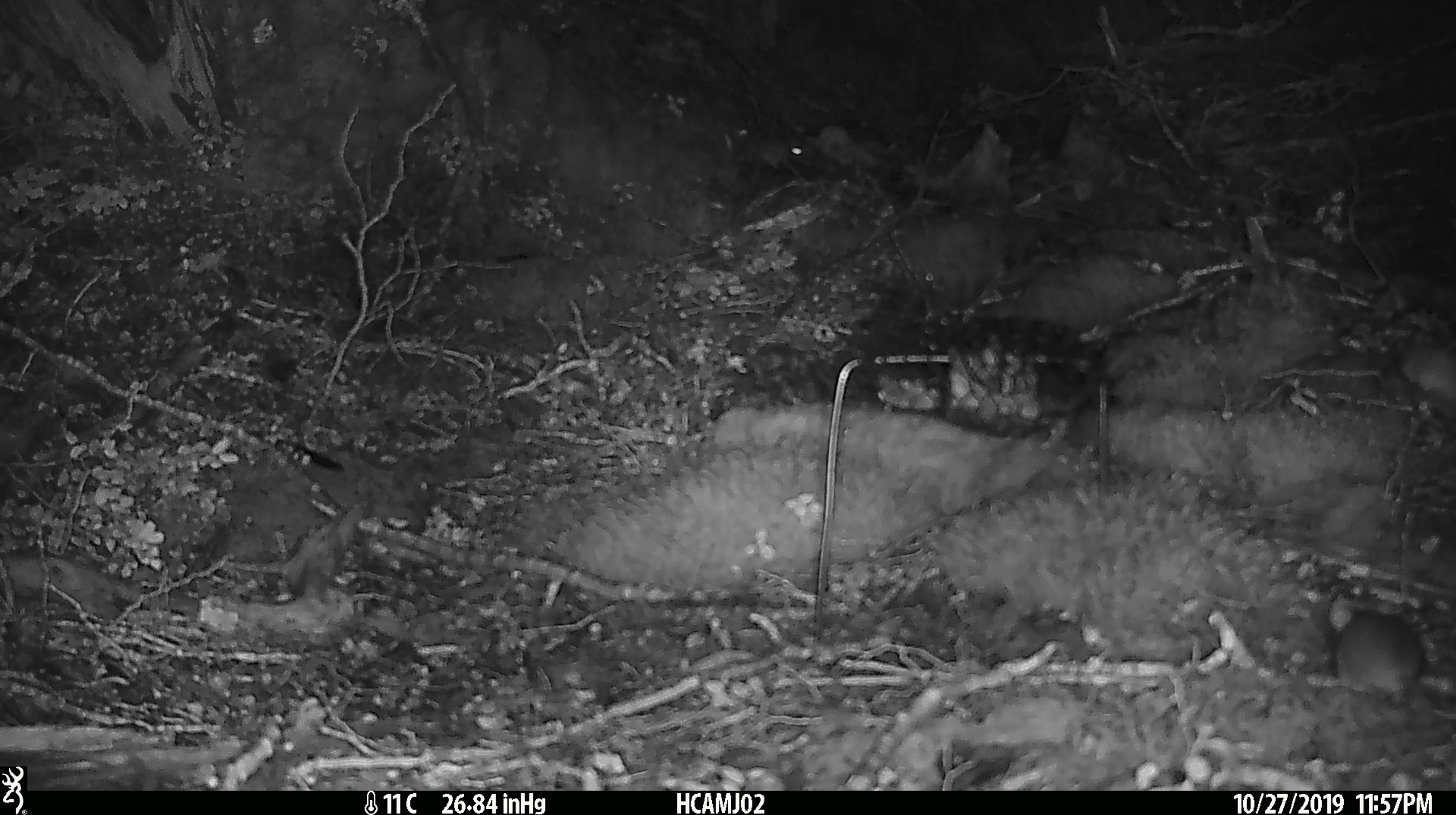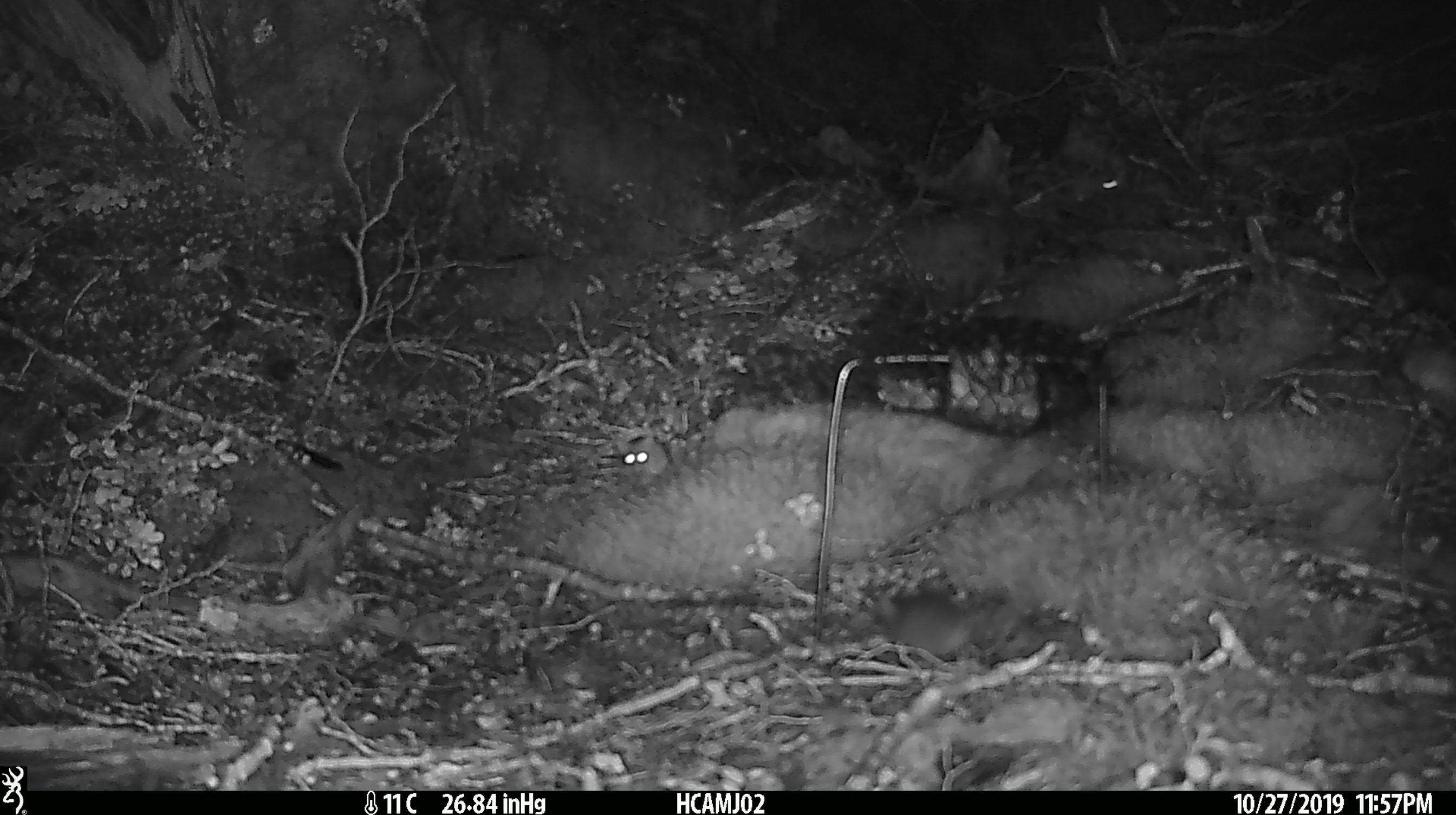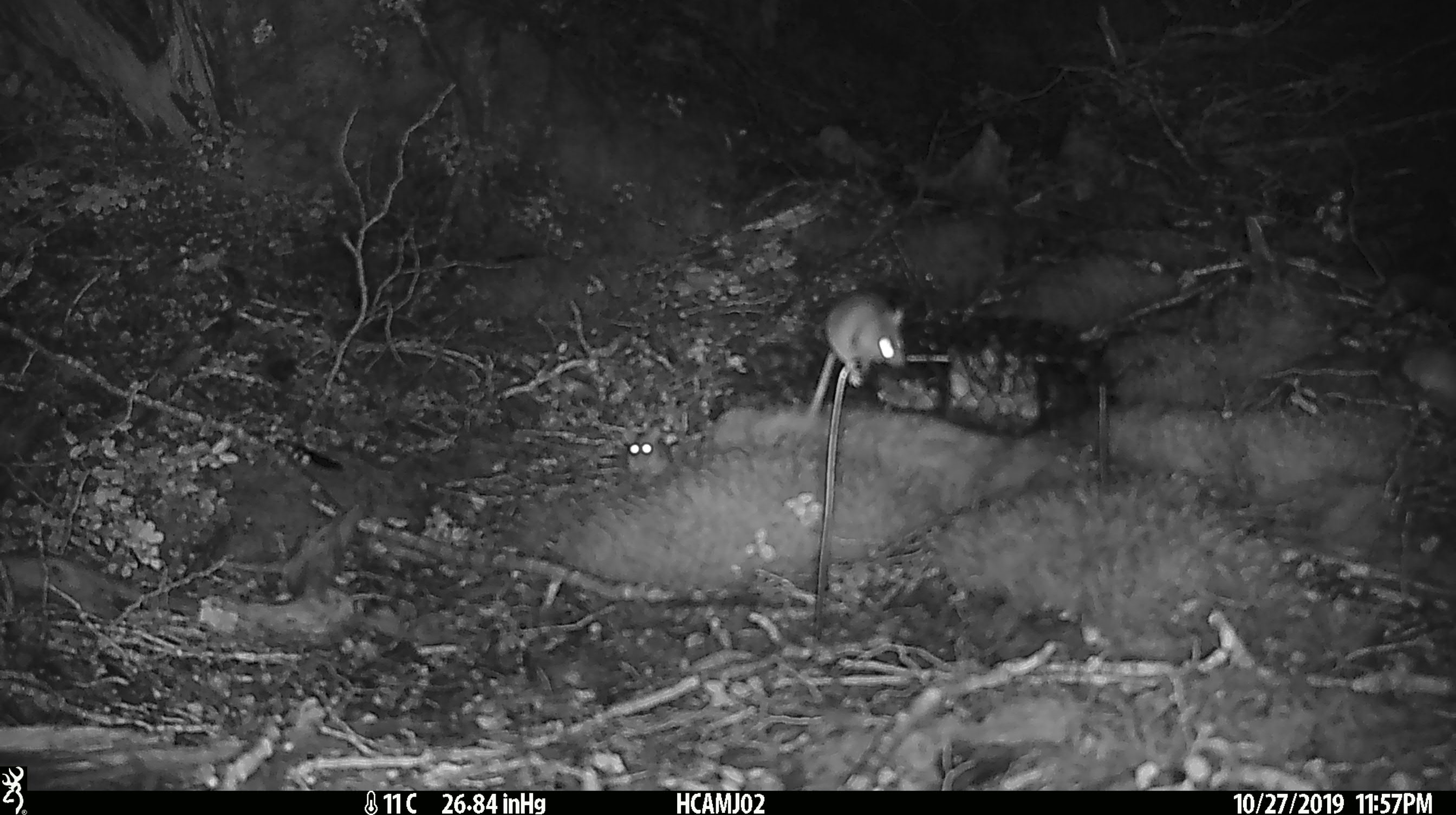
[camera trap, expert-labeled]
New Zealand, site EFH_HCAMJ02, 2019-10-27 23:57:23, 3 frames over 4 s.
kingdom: Animalia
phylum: Chordata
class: Mammalia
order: Rodentia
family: Muridae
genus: Mus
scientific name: Mus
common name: mouse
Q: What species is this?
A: Mouse (Mus).